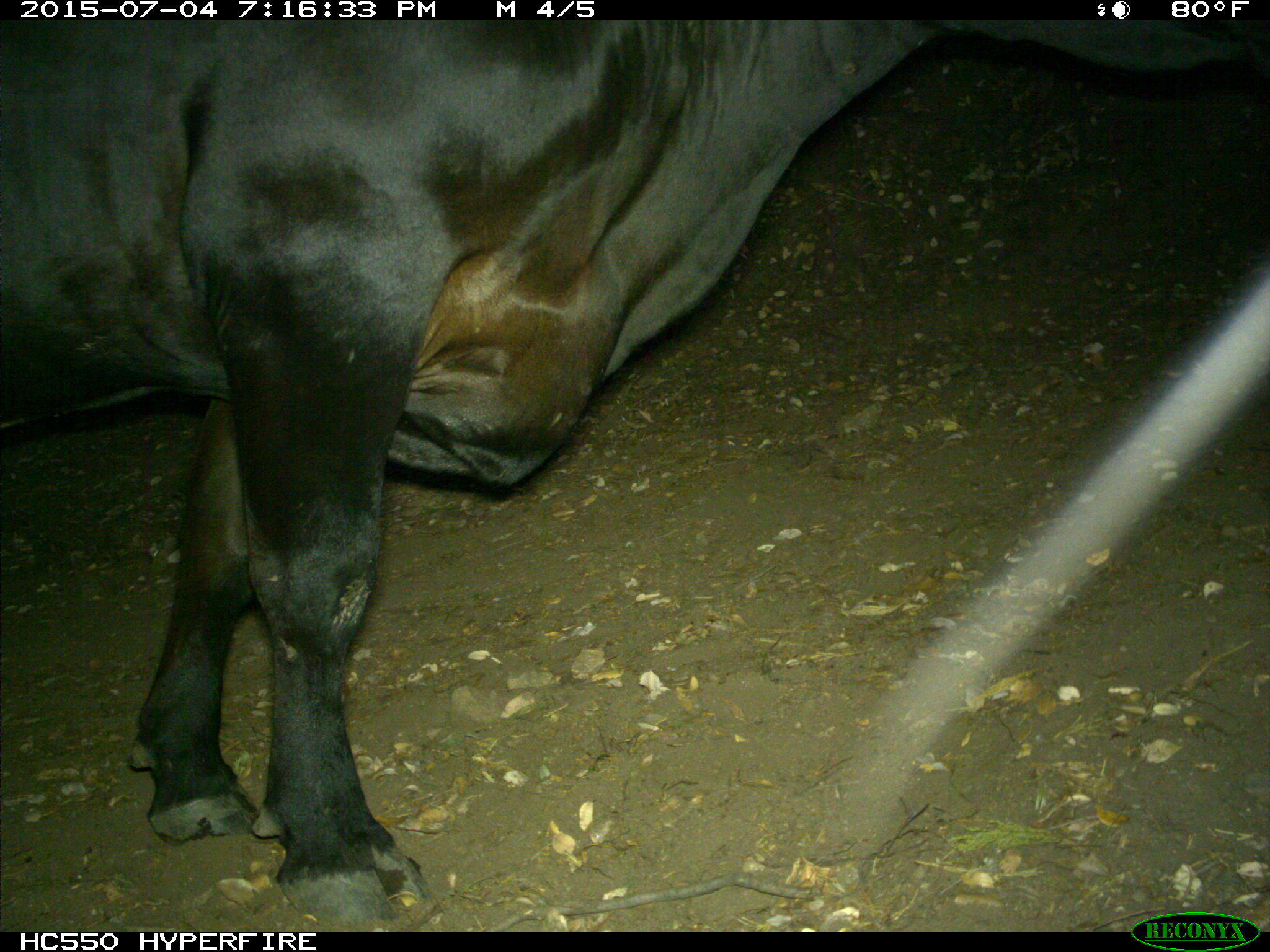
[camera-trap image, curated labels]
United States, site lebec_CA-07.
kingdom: Animalia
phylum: Chordata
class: Mammalia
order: Artiodactyla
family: Bovidae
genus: Bos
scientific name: Bos taurus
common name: domestic cow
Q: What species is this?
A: Bos taurus (domestic cow).